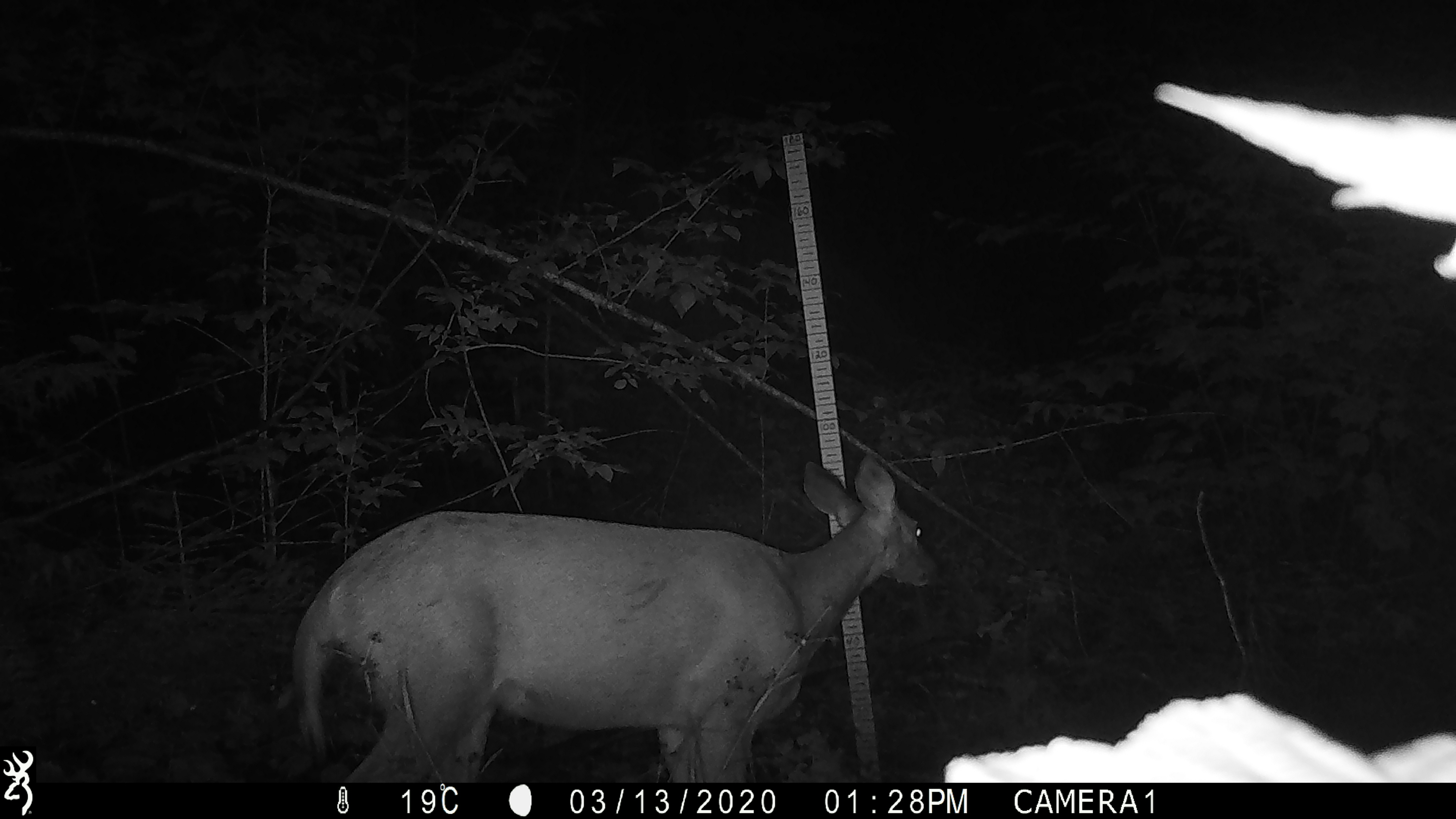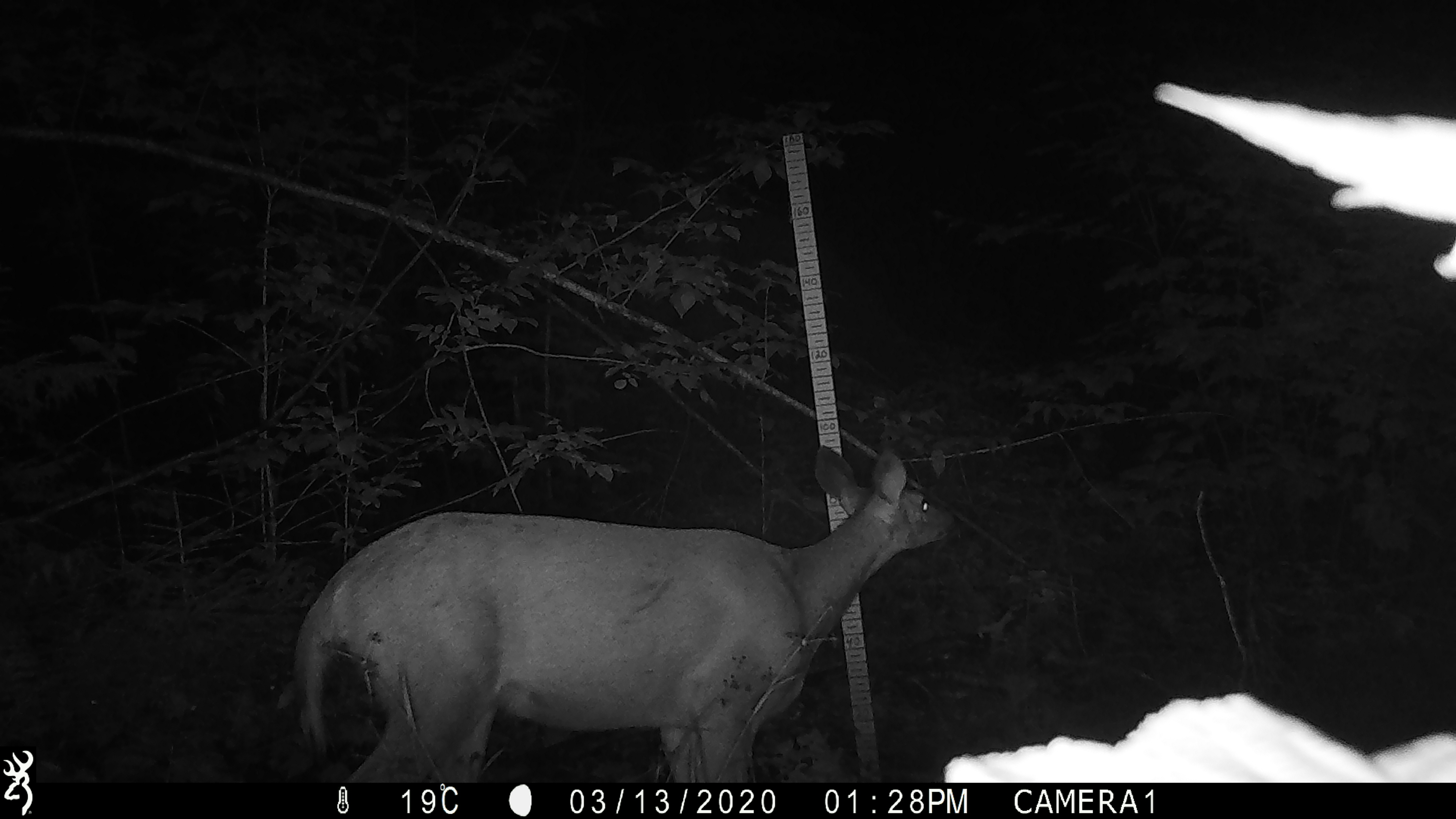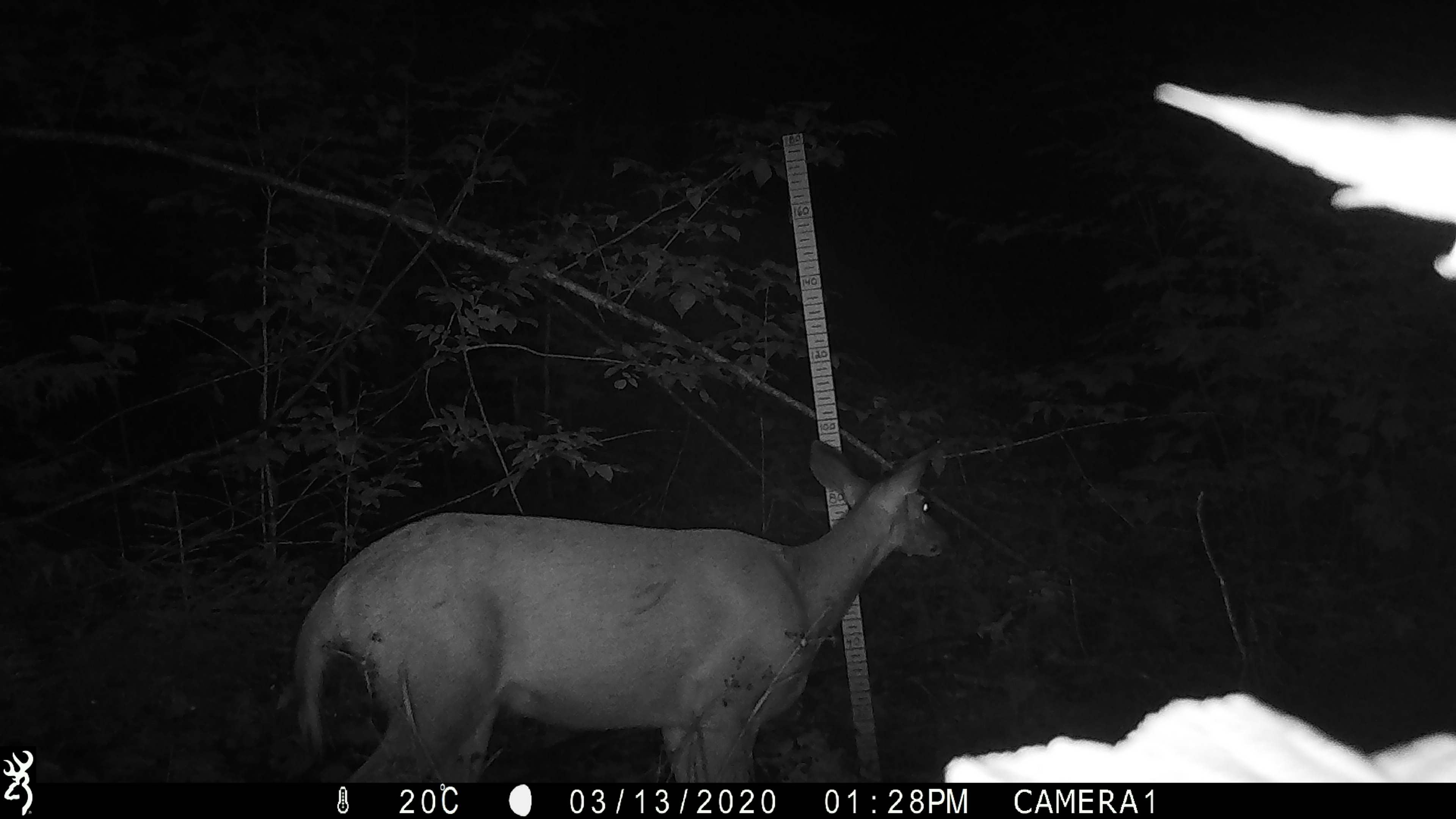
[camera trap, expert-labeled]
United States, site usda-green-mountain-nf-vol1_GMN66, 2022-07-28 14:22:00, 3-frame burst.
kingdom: Animalia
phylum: Chordata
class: Mammalia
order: Artiodactyla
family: Cervidae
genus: Odocoileus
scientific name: Odocoileus virginianus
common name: white-tailed deer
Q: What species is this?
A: White-tailed deer (Odocoileus virginianus).